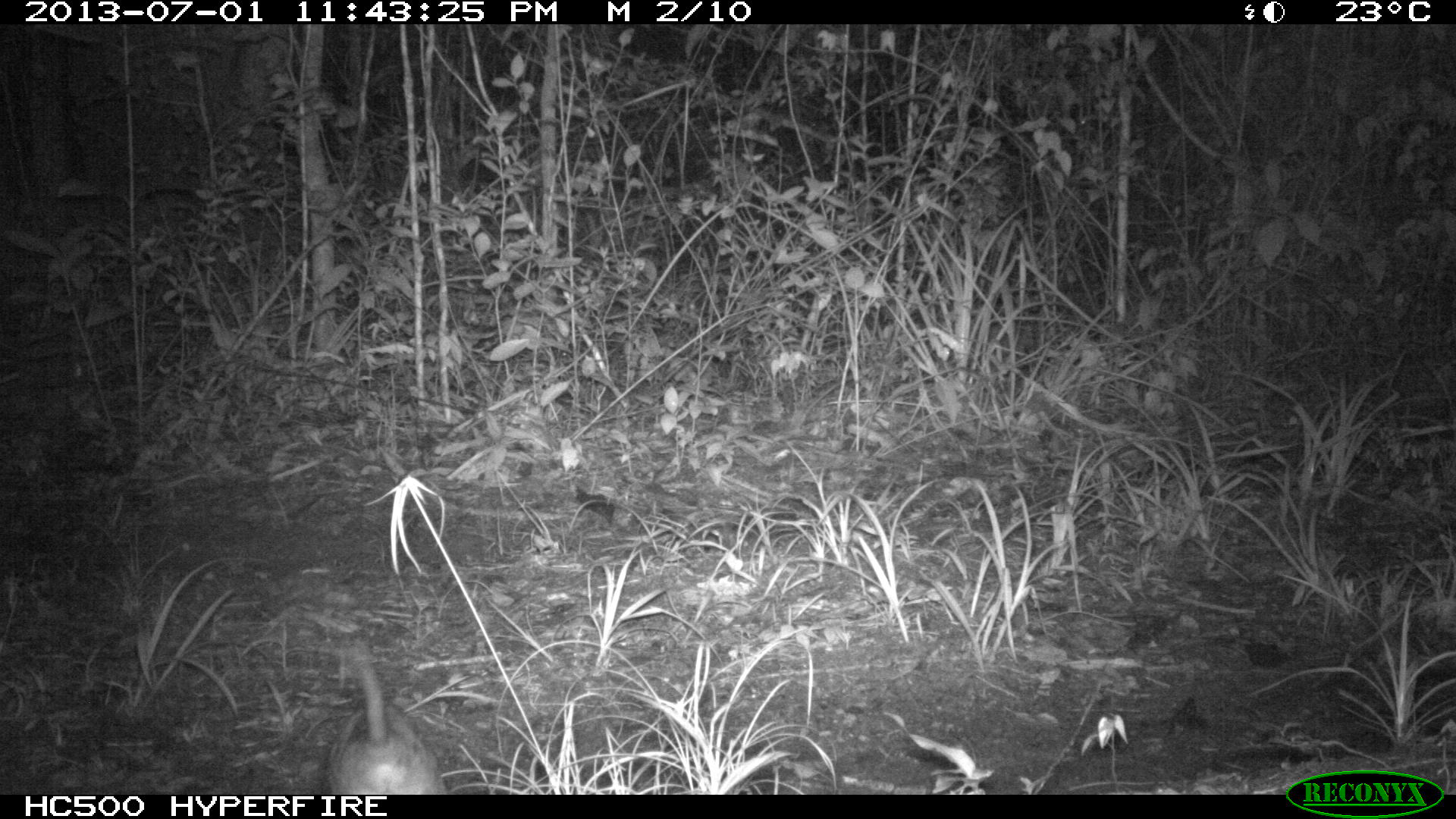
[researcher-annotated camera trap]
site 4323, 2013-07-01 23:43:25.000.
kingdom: Animalia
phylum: Chordata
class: Mammalia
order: Didelphimorphia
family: Didelphidae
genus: Philander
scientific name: Philander opossum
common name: gray four-eyed opossum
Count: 1.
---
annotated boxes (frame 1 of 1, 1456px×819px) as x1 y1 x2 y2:
philander opossum: 313 634 451 795